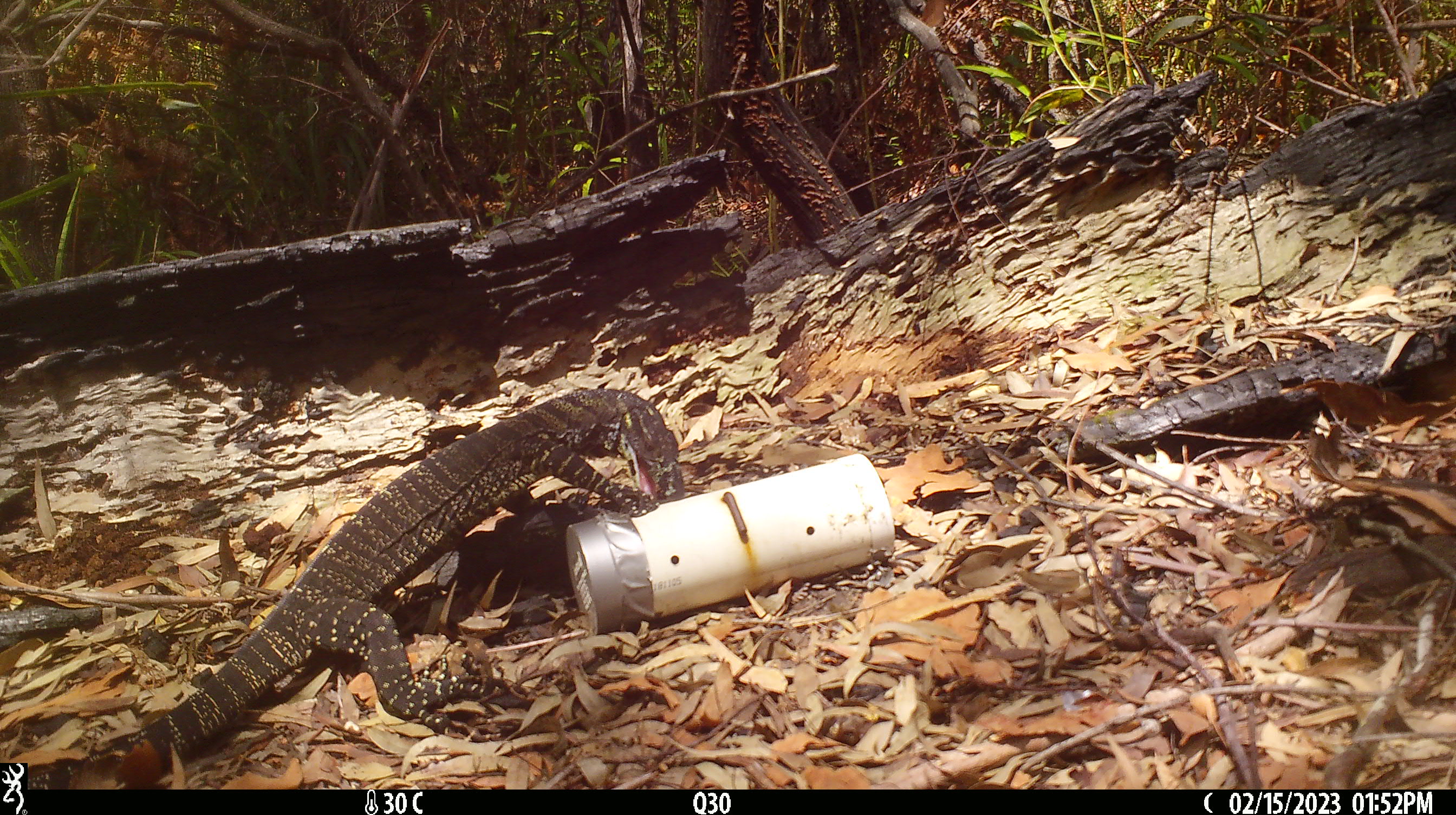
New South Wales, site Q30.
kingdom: Animalia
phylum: Chordata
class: Reptilia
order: Squamata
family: Varanidae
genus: Varanus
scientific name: Varanus varius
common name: lace monitor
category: goanna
Goanna (lace monitor) (Varanus varius).